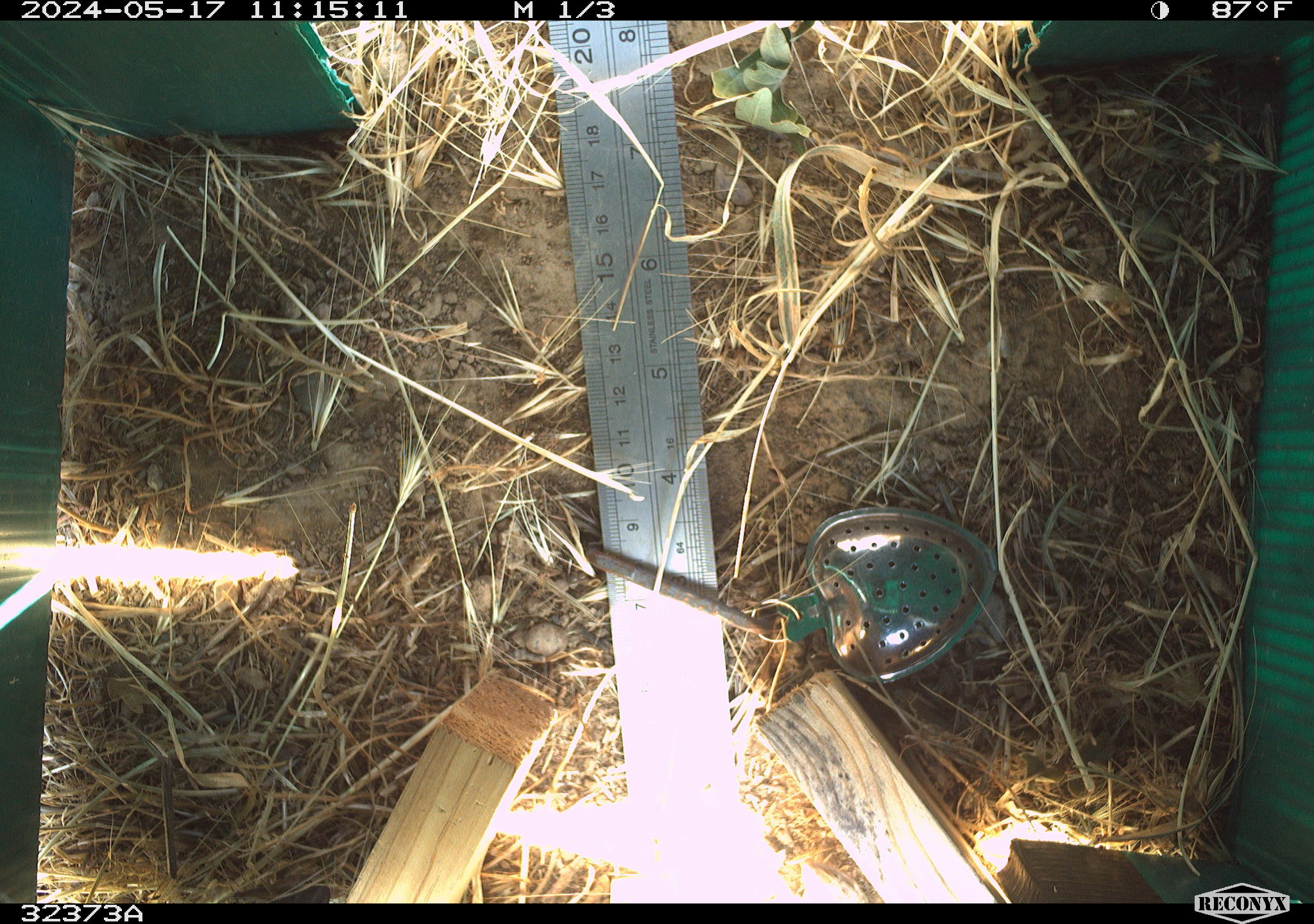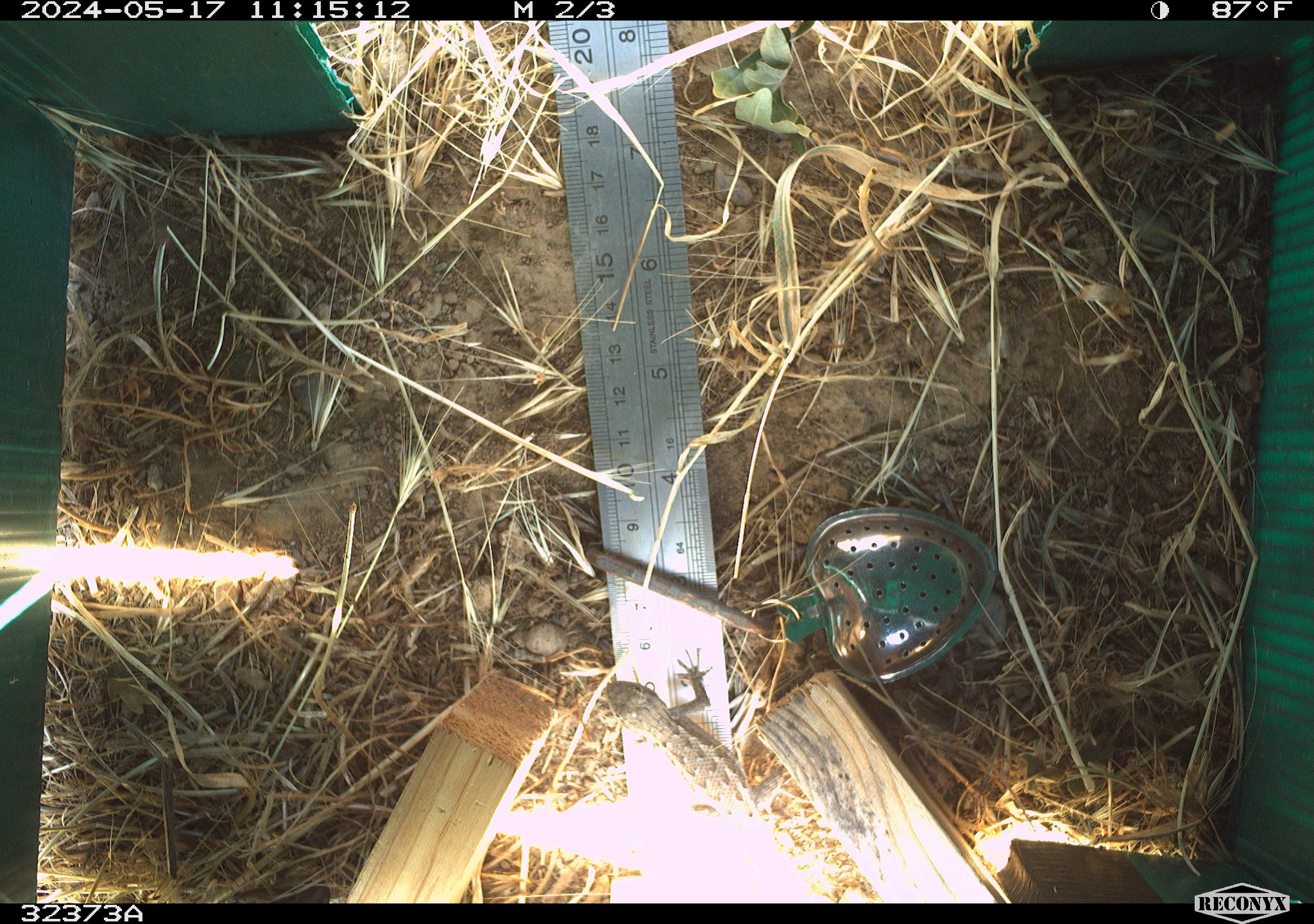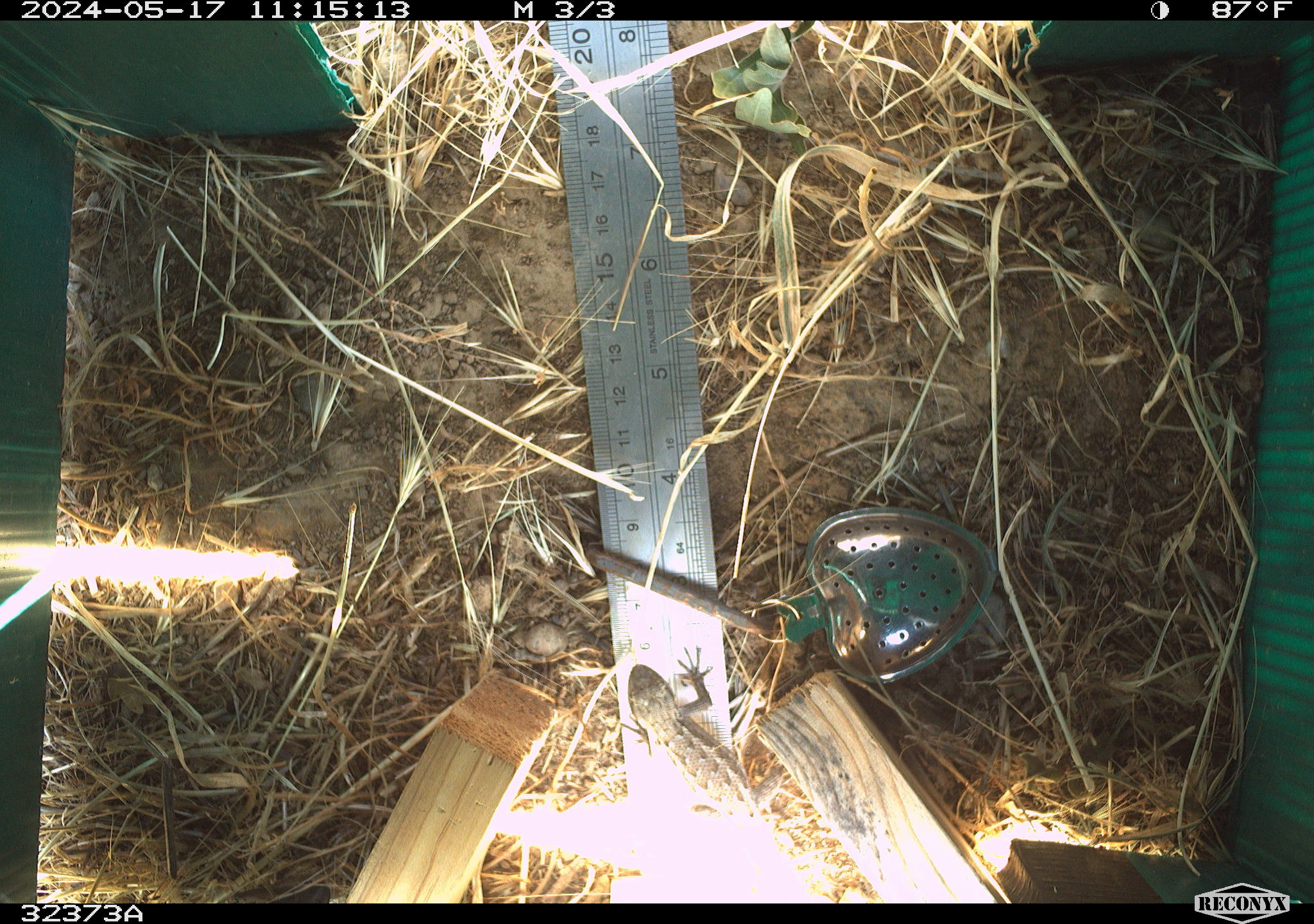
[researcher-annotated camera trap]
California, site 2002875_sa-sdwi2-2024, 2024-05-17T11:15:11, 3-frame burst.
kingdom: Animalia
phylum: Chordata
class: Reptilia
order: Squamata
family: Phrynosomatidae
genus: Sceloporus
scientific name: Sceloporus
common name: spiny lizards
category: sceloporus species